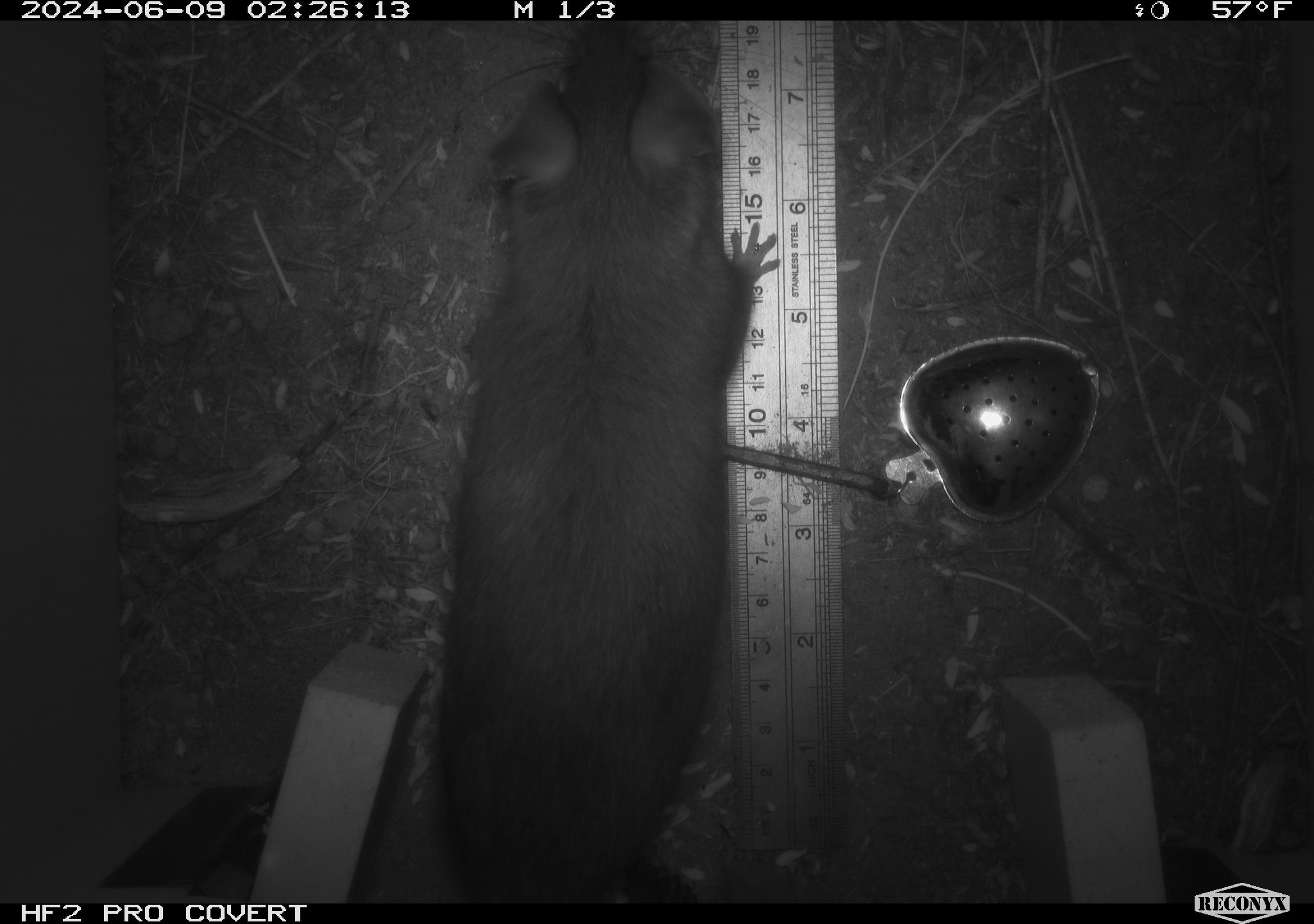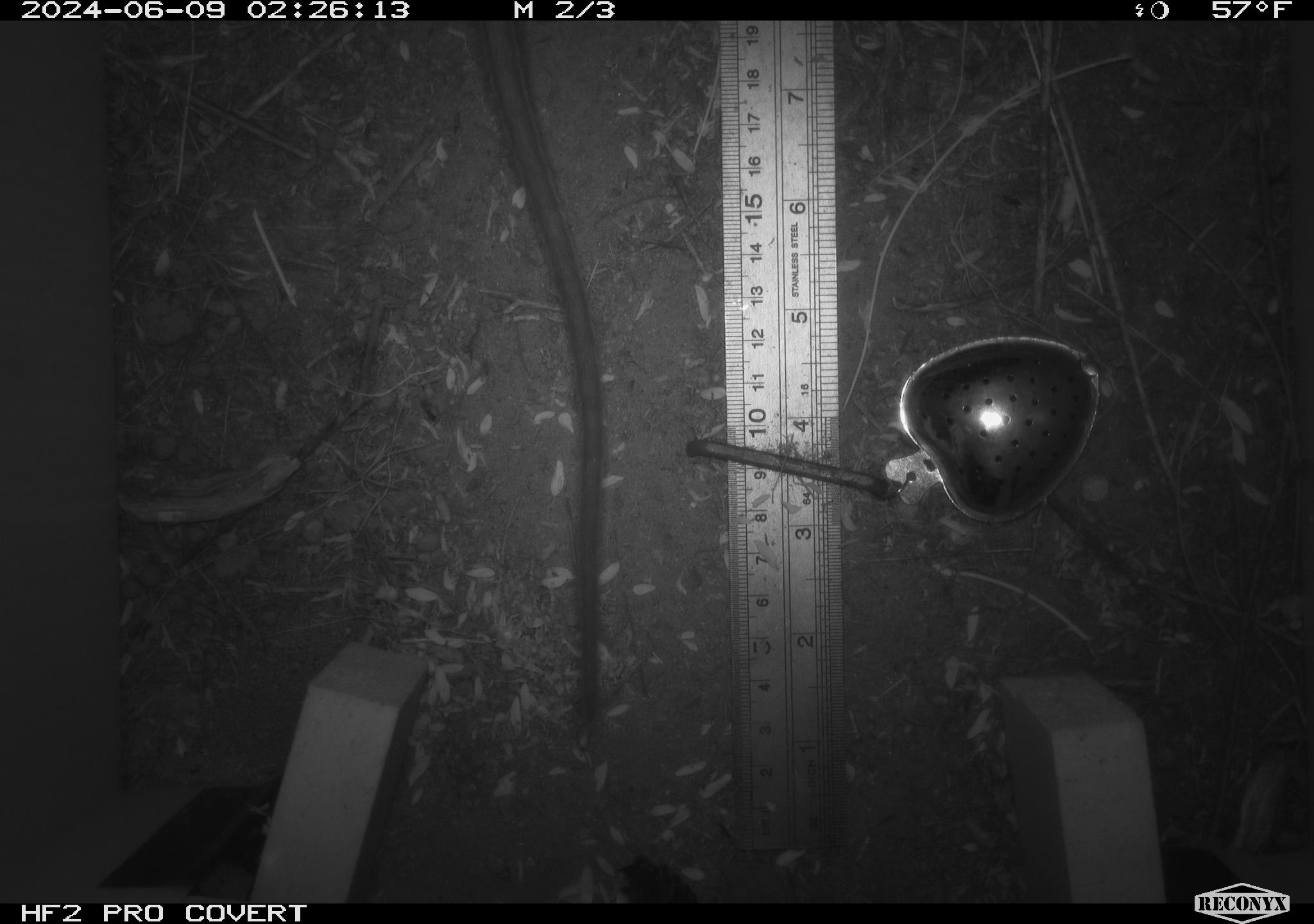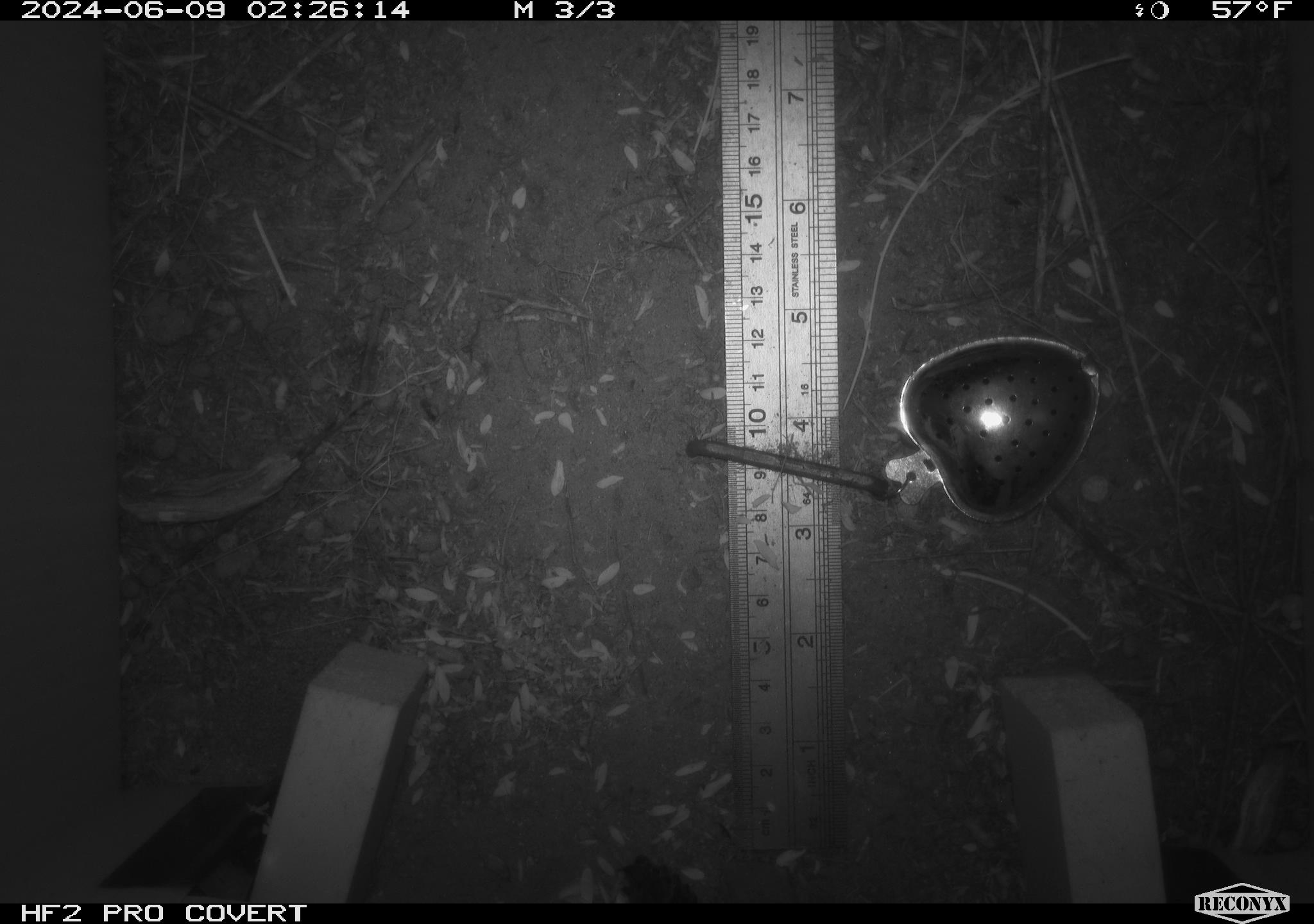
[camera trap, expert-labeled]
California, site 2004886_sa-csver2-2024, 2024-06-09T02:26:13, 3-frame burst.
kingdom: Animalia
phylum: Chordata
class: Mammalia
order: Rodentia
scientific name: Rodentia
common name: rodent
Rodent (Rodentia).